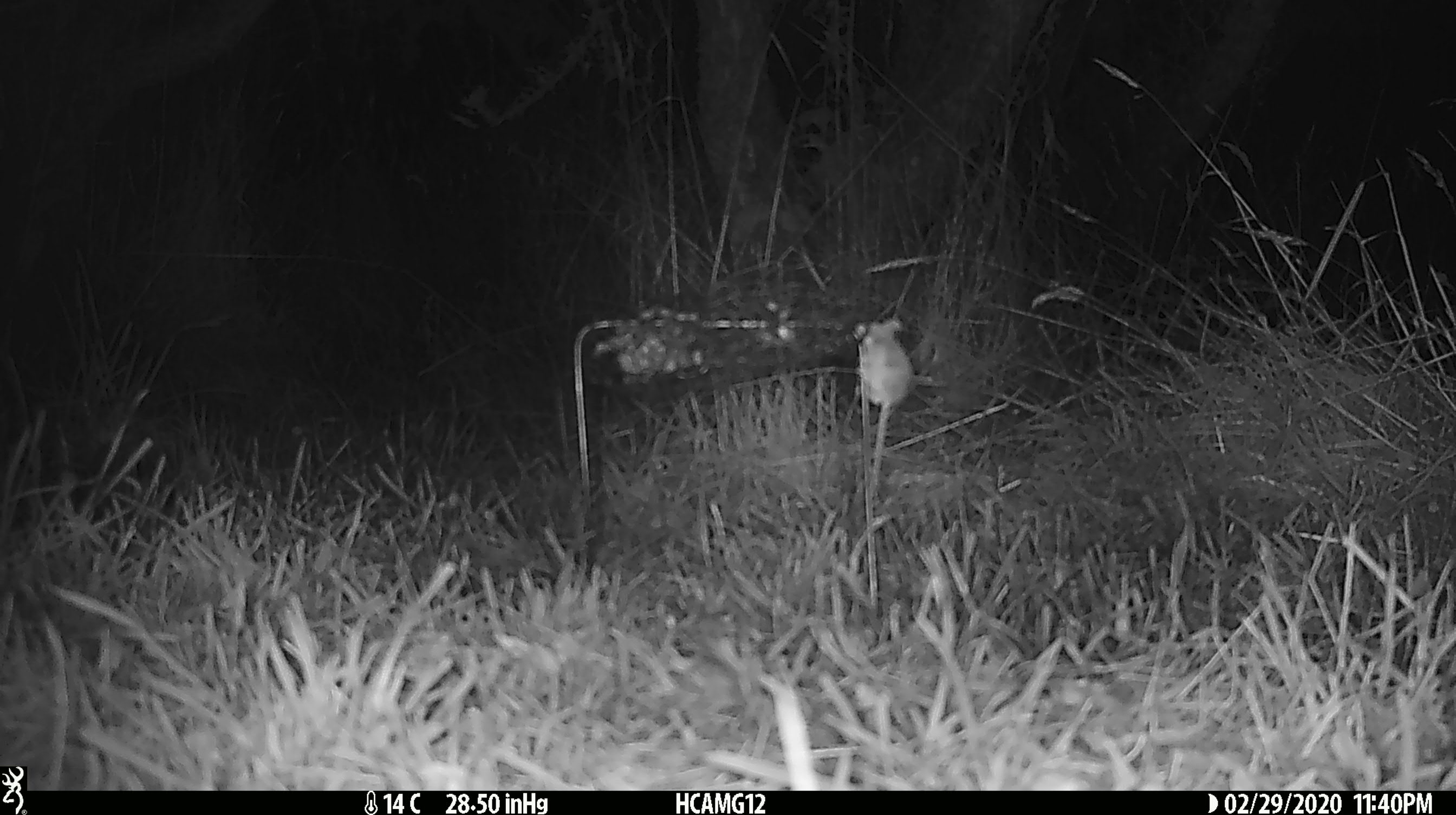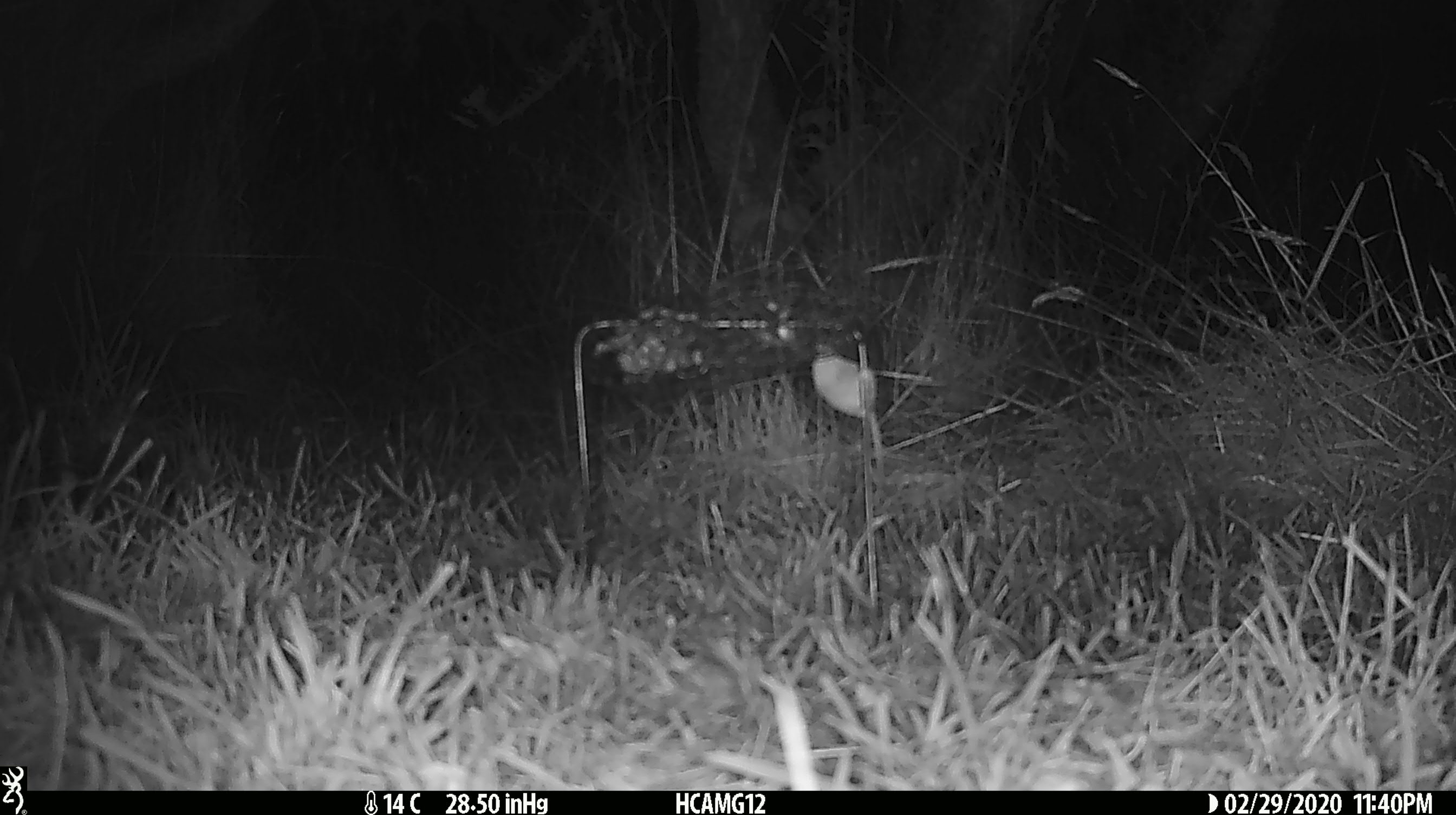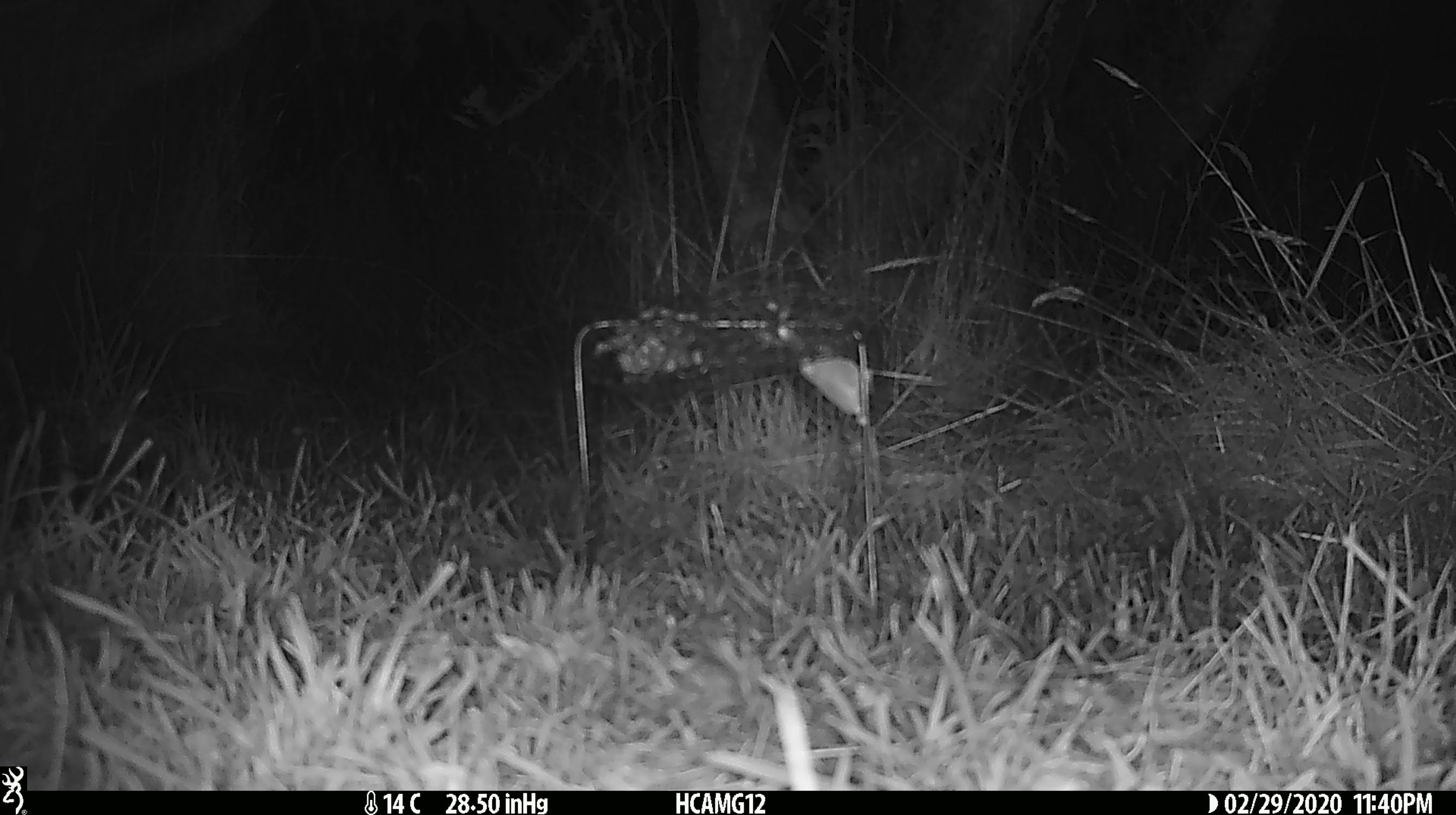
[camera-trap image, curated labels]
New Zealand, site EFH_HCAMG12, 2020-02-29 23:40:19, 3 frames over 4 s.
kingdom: Animalia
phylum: Chordata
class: Mammalia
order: Rodentia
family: Muridae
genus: Mus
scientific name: Mus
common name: mouse